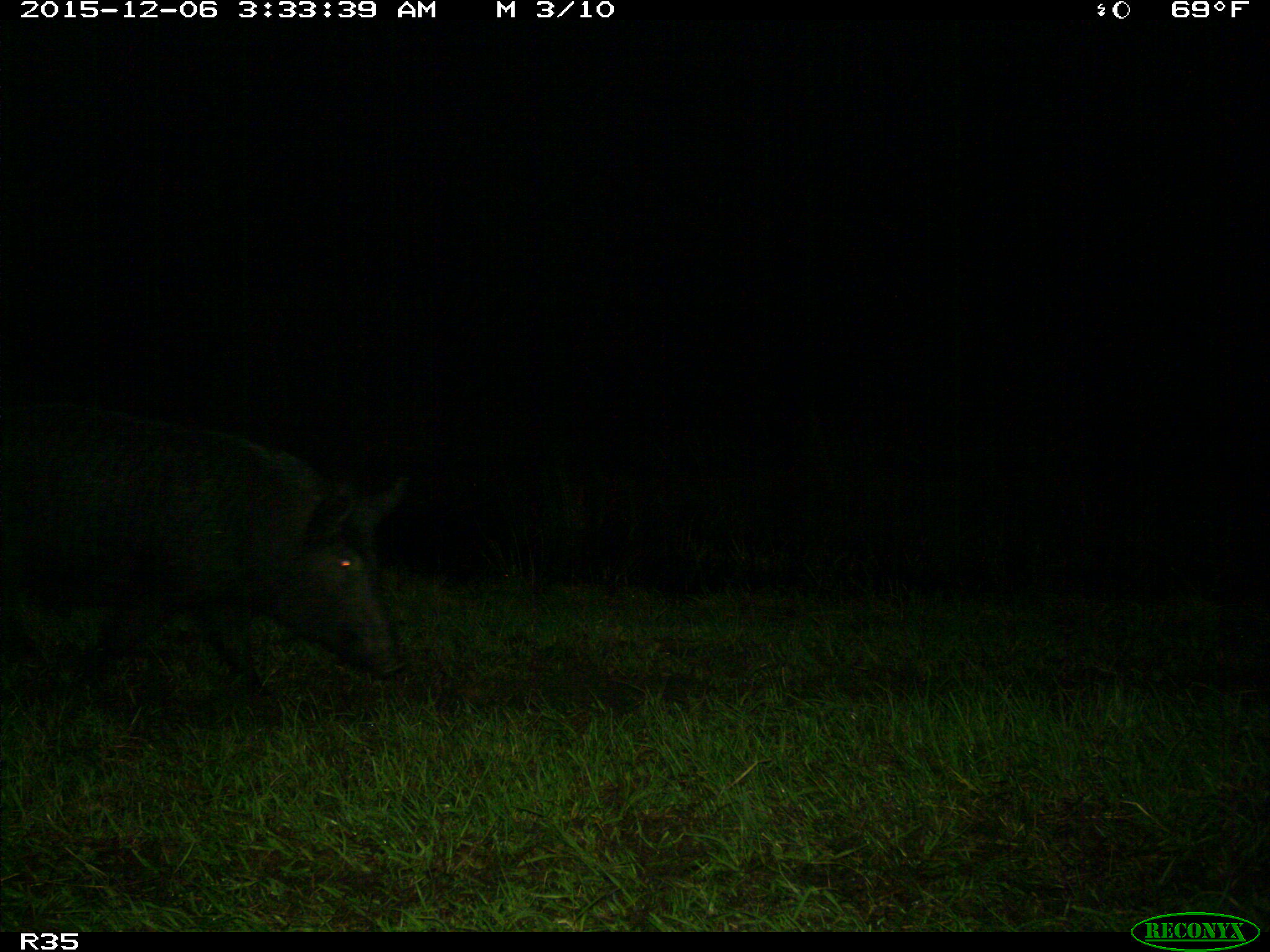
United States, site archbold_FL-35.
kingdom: Animalia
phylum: Chordata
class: Mammalia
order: Artiodactyla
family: Suidae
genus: Sus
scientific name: Sus scrofa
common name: wild boar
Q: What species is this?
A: Sus scrofa (wild boar).